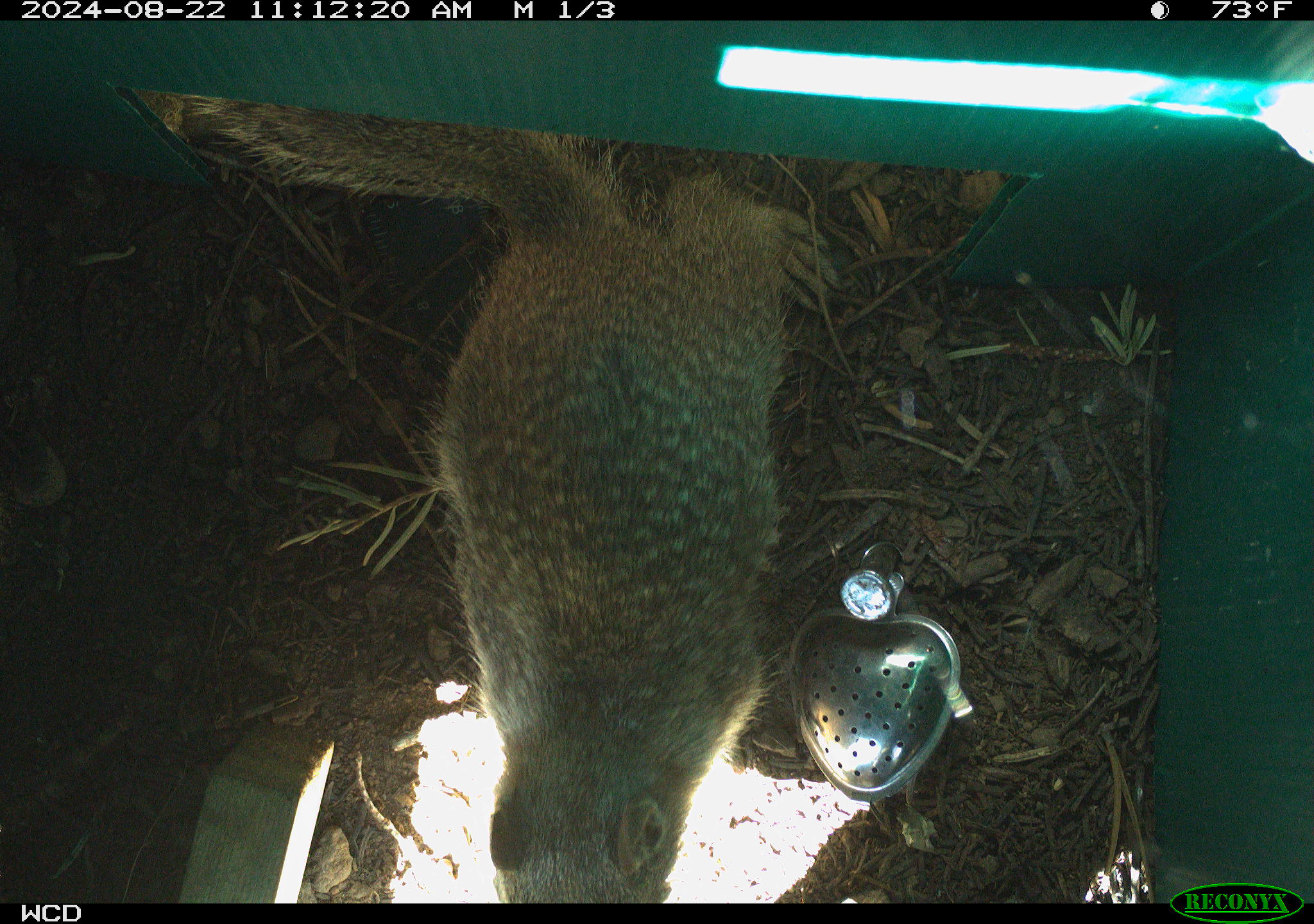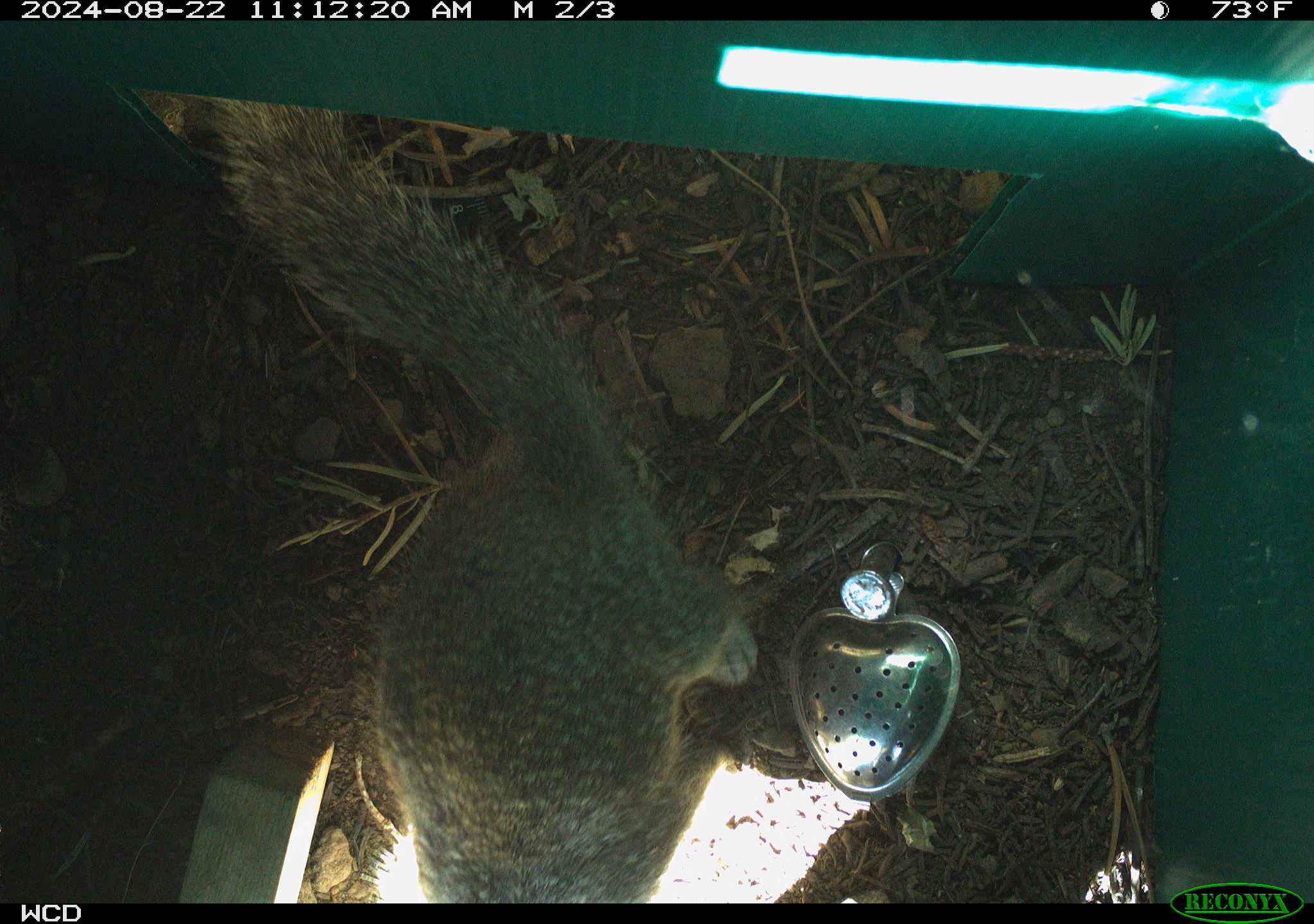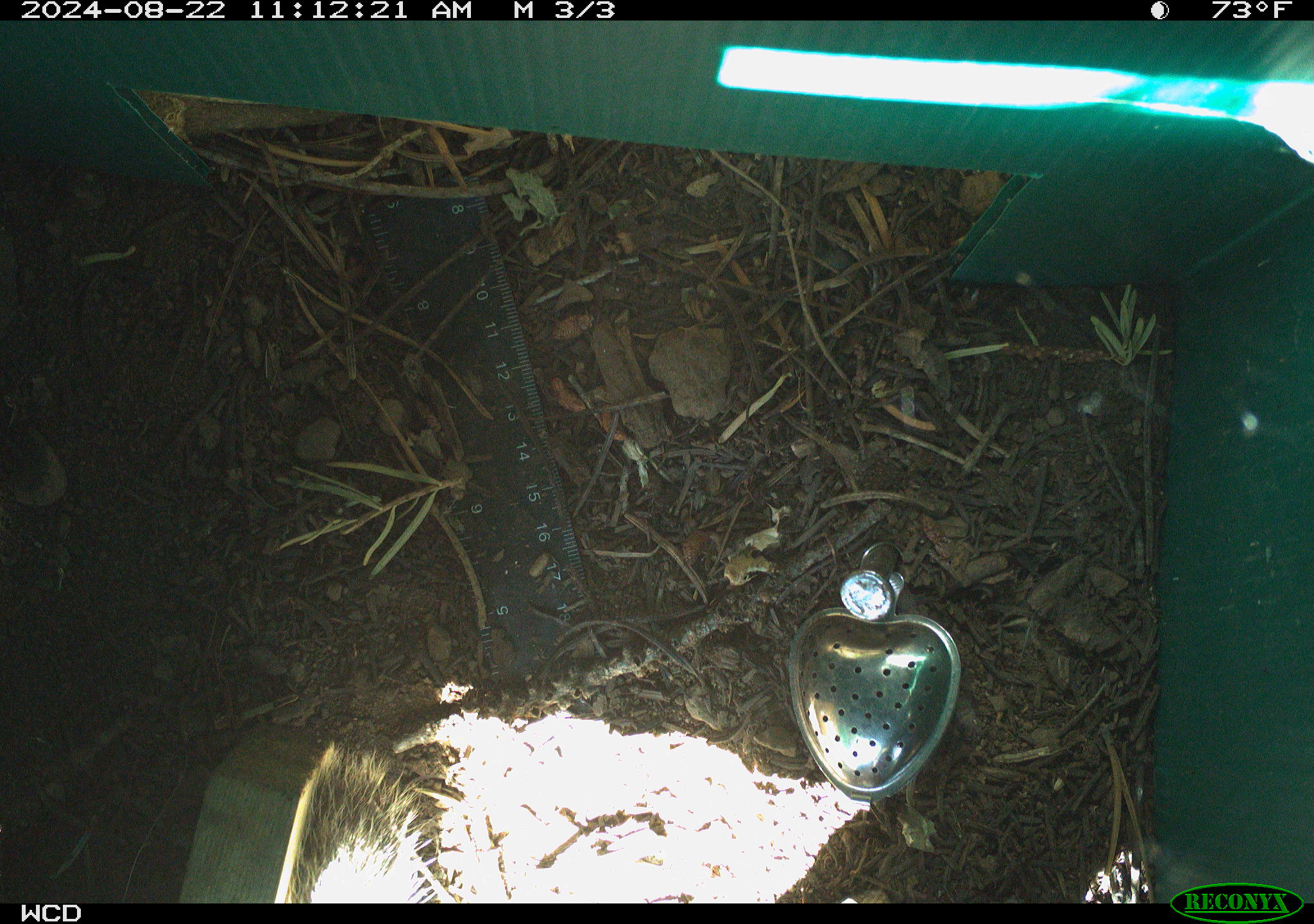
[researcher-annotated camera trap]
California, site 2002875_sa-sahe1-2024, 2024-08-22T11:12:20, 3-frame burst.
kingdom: Animalia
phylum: Chordata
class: Mammalia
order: Rodentia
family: Sciuridae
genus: Otospermophilus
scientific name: Otospermophilus beecheyi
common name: california ground squirrel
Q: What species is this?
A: California ground squirrel (Otospermophilus beecheyi).